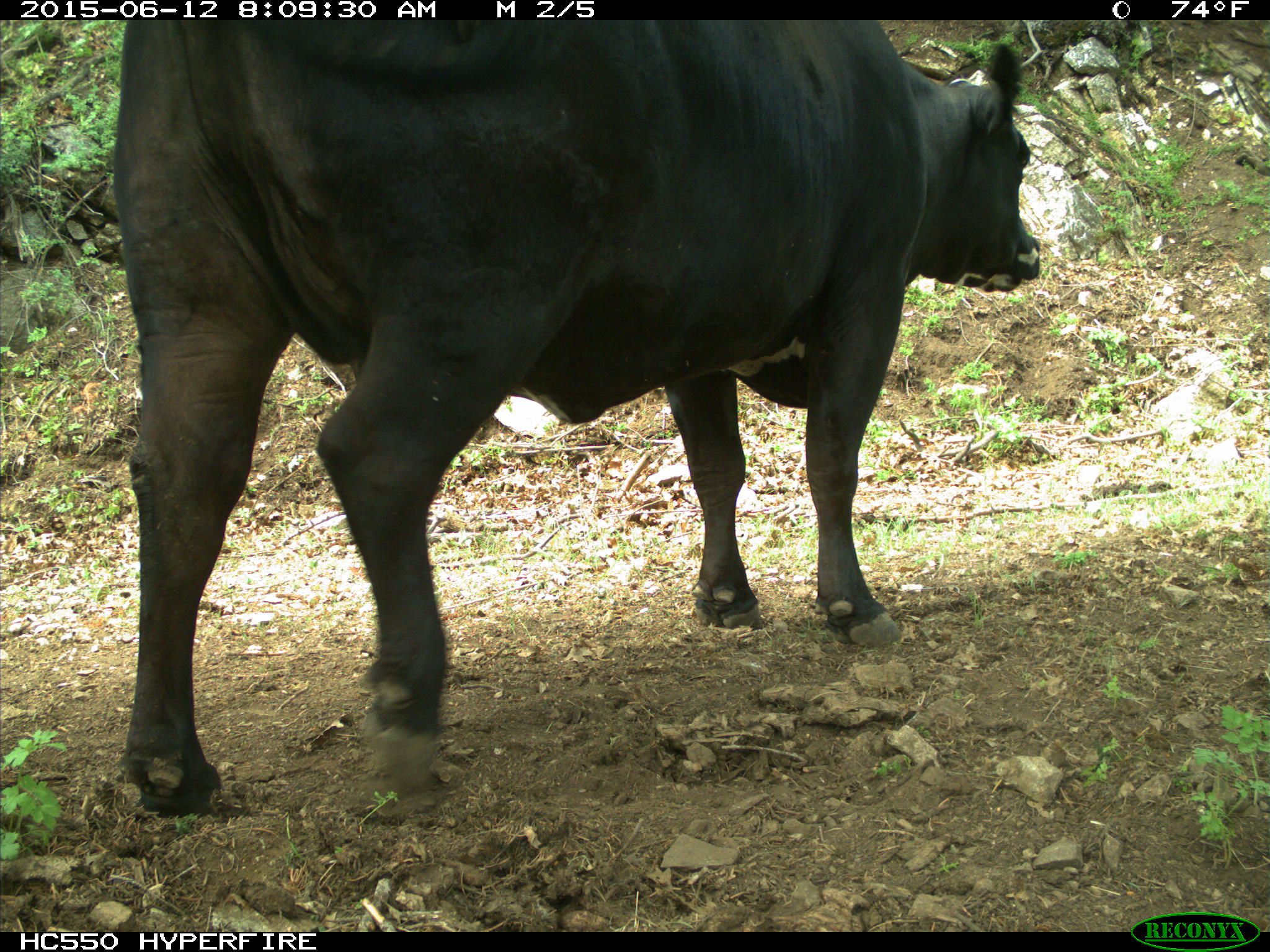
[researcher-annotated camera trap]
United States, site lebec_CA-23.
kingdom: Animalia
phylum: Chordata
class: Mammalia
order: Artiodactyla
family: Bovidae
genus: Bos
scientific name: Bos taurus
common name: domestic cow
Bos taurus (domestic cow).